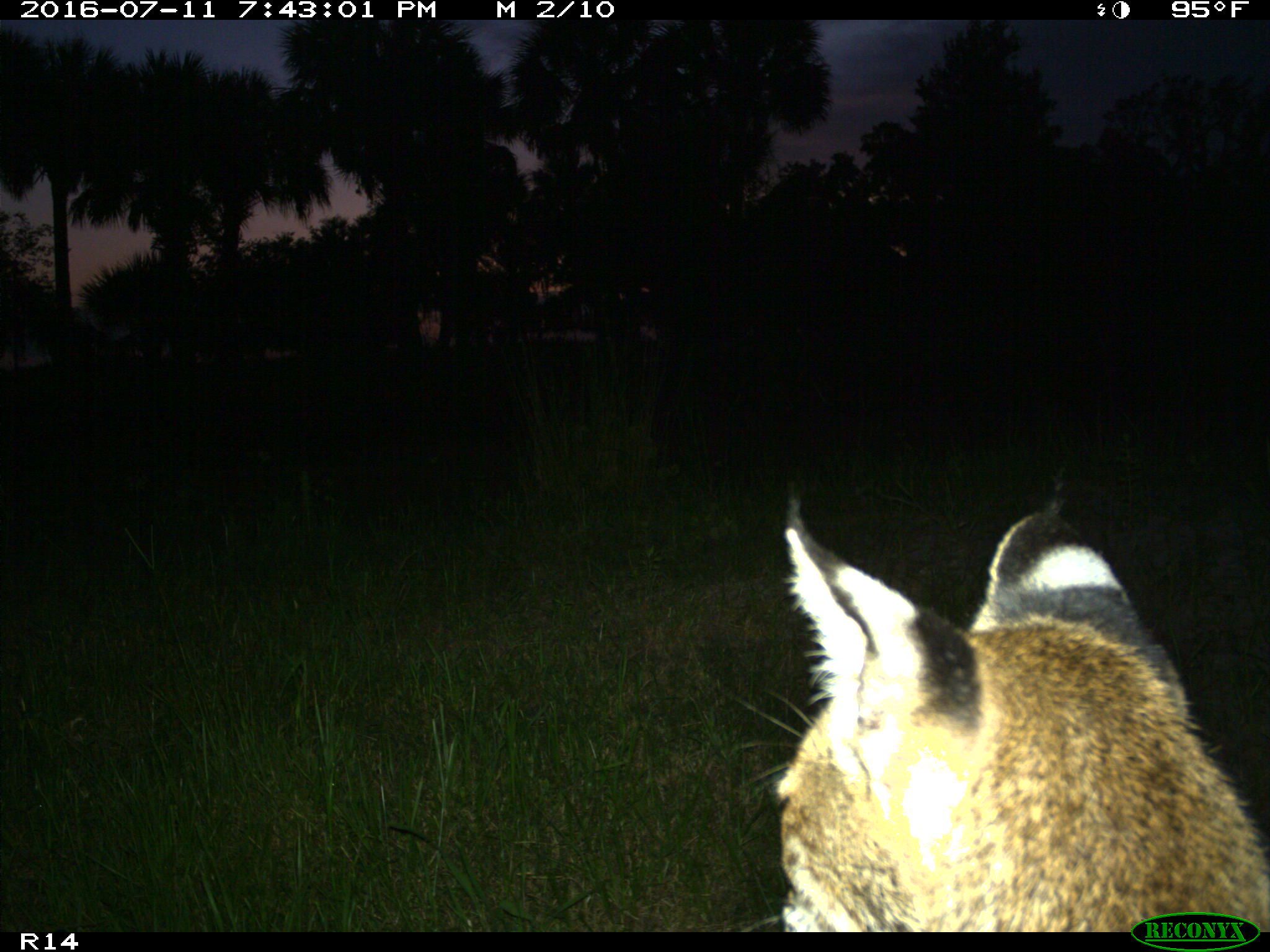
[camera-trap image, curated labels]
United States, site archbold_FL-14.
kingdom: Animalia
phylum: Chordata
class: Mammalia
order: Carnivora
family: Felidae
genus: Lynx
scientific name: Lynx rufus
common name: bobcat